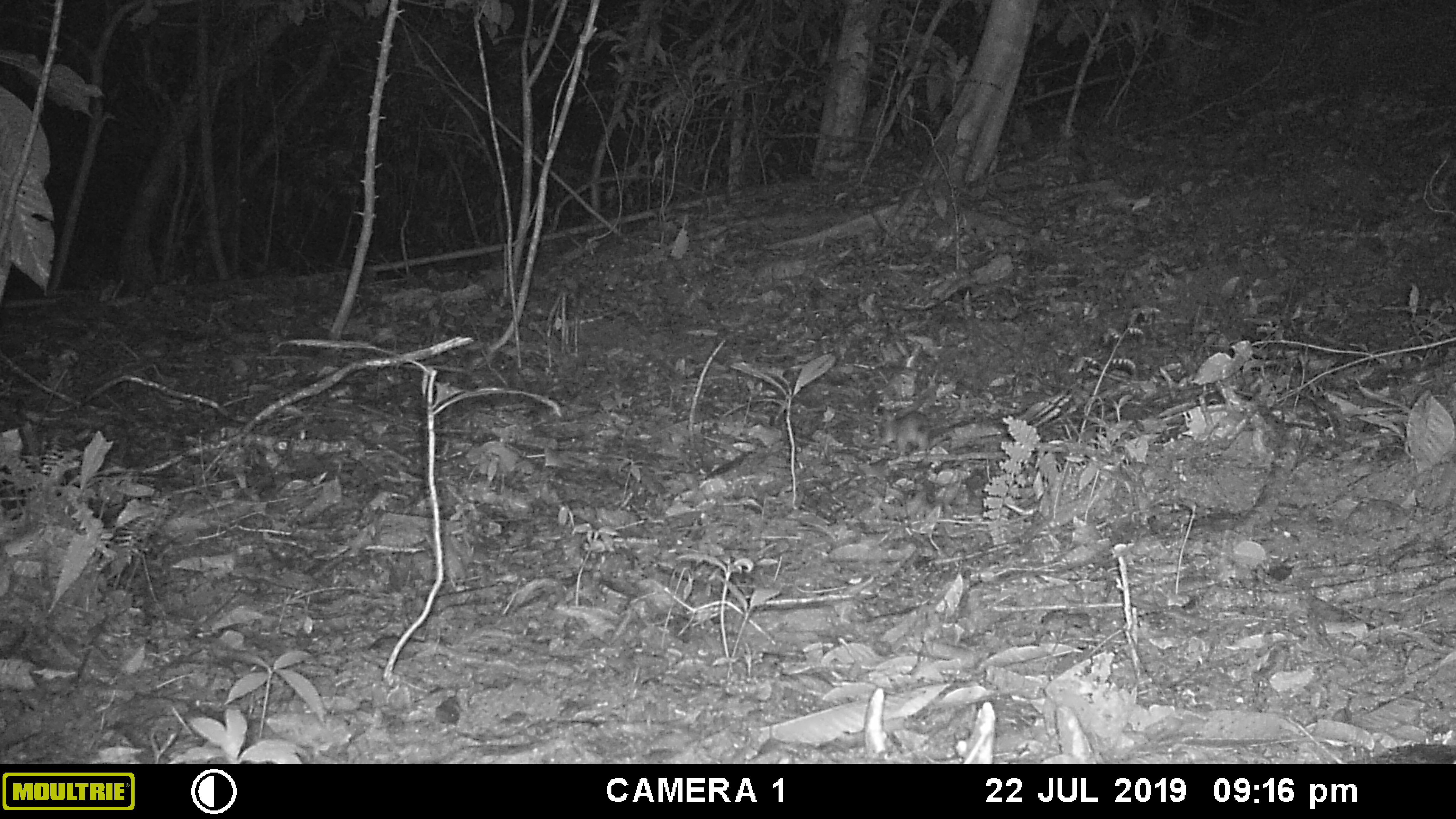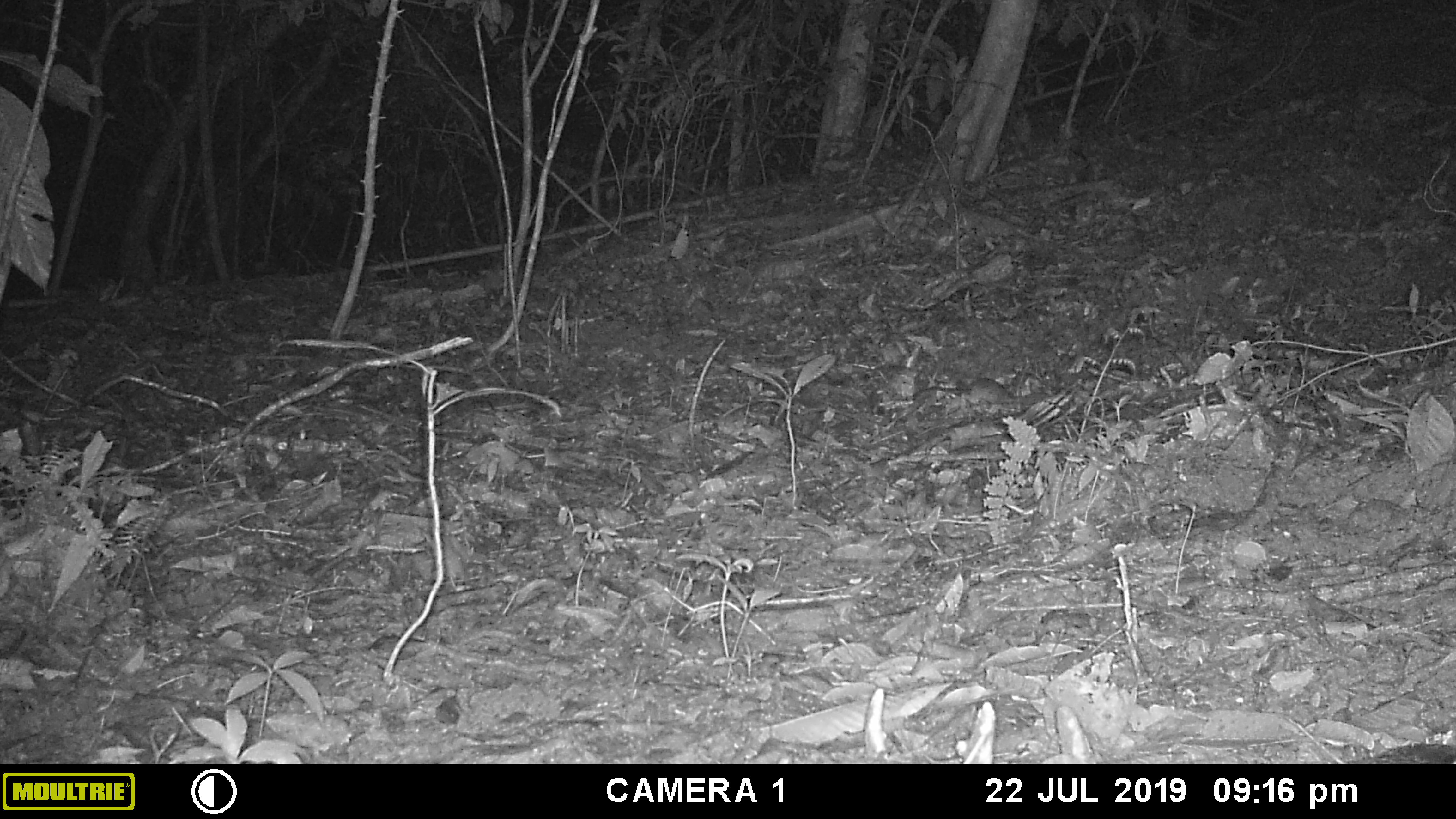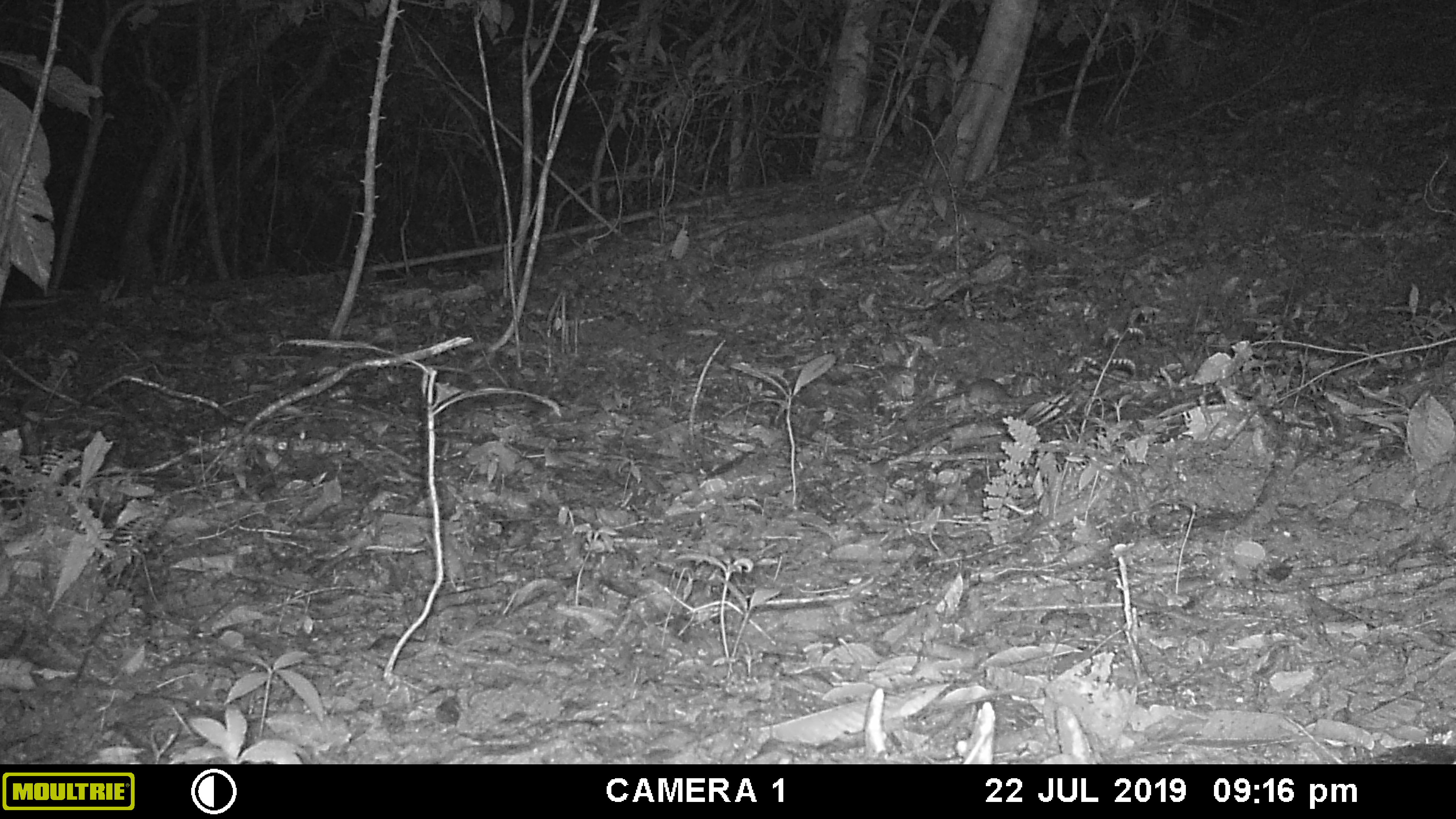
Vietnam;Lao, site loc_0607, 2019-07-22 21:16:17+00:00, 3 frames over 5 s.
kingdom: Animalia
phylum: Chordata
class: Mammalia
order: Rodentia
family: Muridae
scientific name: Muridae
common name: old-world mice and rats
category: unidentified murid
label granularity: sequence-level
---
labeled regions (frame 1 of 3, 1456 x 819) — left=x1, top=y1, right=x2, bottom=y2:
unidentified murid: left=878, top=410, right=949, bottom=457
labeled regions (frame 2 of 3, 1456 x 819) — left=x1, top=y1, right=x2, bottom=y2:
unidentified murid: left=910, top=375, right=1018, bottom=409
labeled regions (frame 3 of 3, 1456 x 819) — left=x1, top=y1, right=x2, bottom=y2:
unidentified murid: left=910, top=376, right=1014, bottom=415